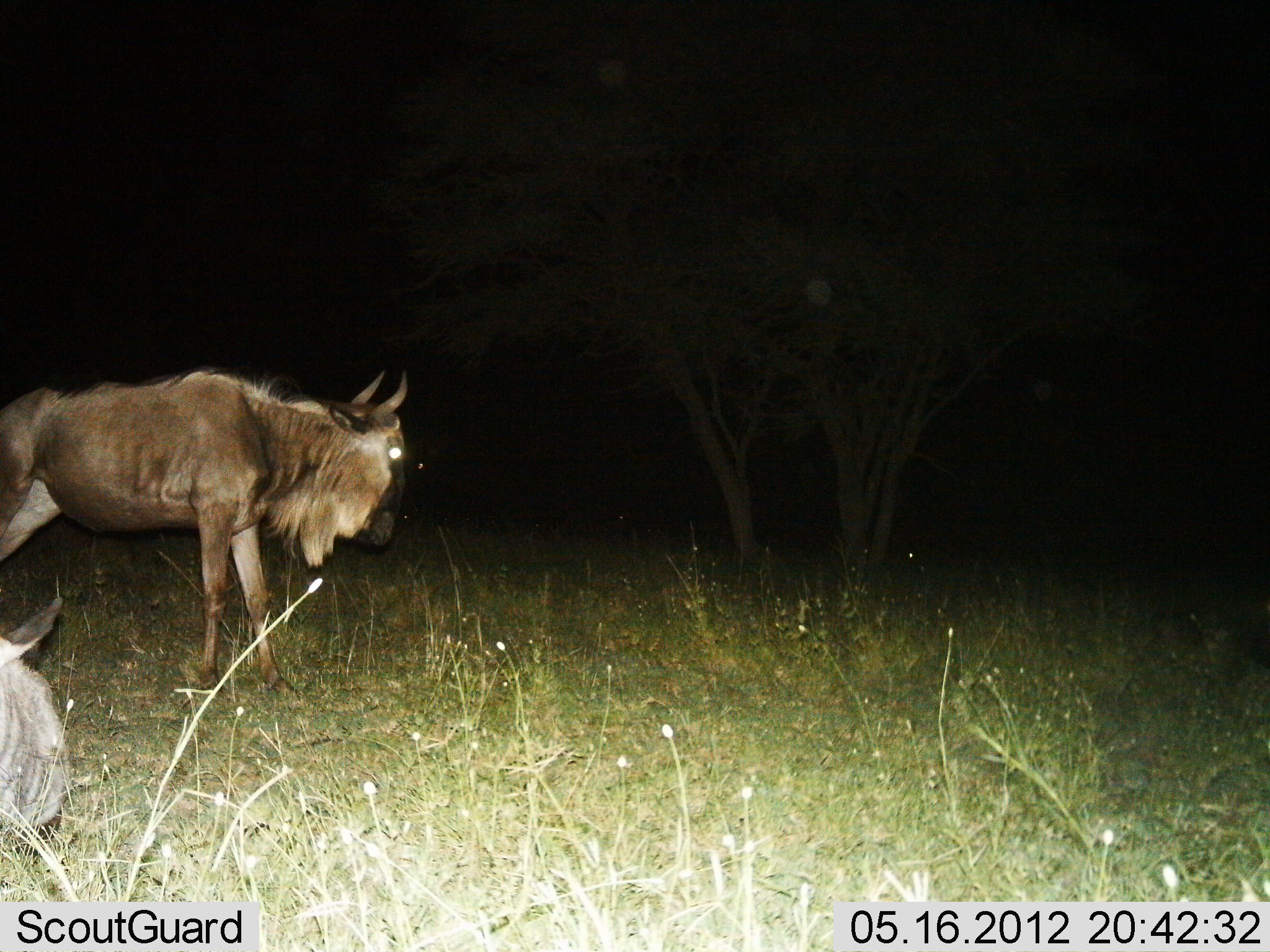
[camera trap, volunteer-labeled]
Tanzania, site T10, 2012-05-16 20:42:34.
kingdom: Animalia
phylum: Chordata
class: Mammalia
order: Artiodactyla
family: Bovidae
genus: Connochaetes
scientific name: Connochaetes taurinus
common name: blue wildebeest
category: wildebeest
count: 2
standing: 60%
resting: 30%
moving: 40%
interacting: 0%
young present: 10%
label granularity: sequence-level